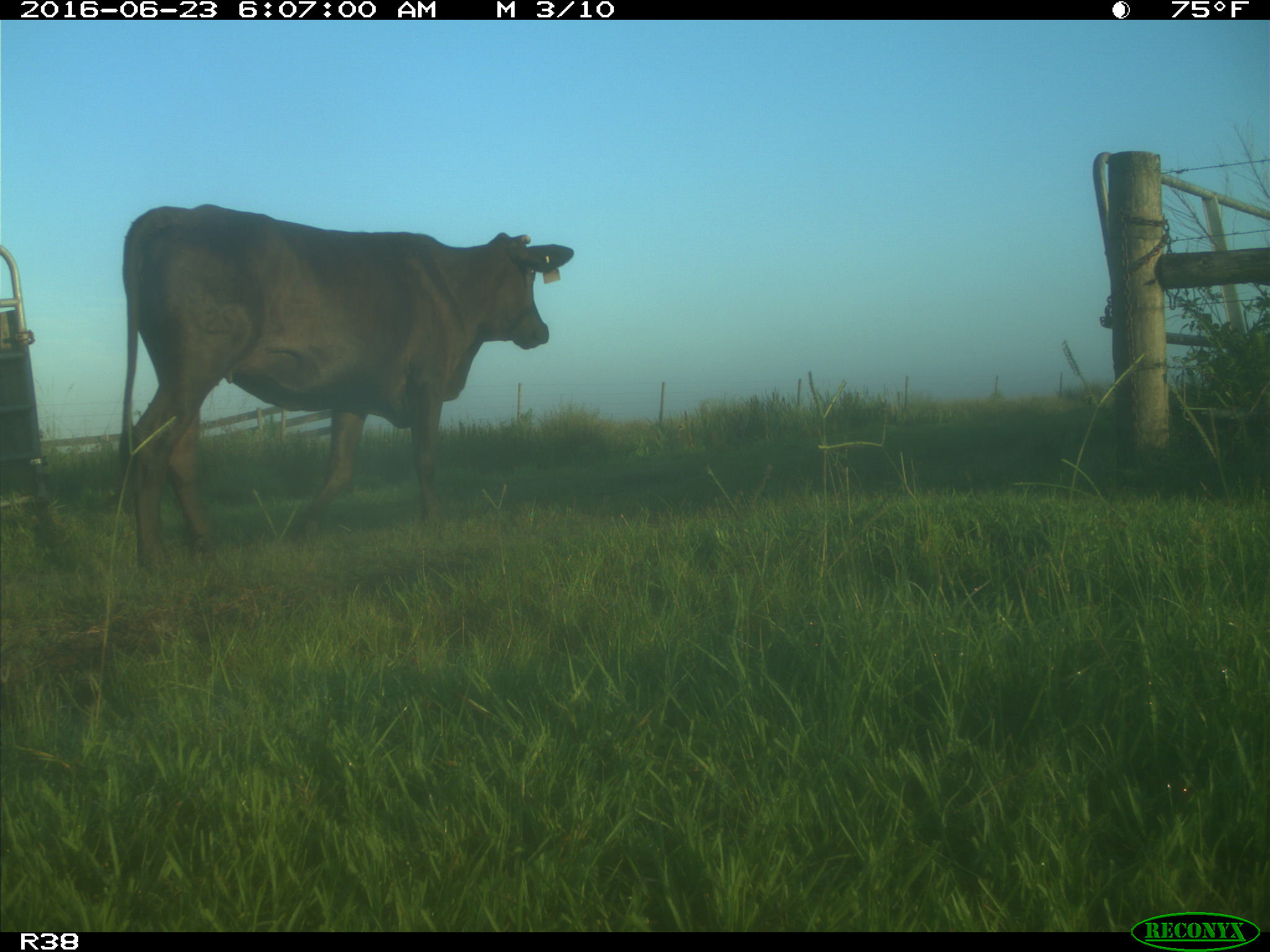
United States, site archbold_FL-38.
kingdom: Animalia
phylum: Chordata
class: Mammalia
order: Artiodactyla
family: Bovidae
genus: Bos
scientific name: Bos taurus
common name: domestic cow